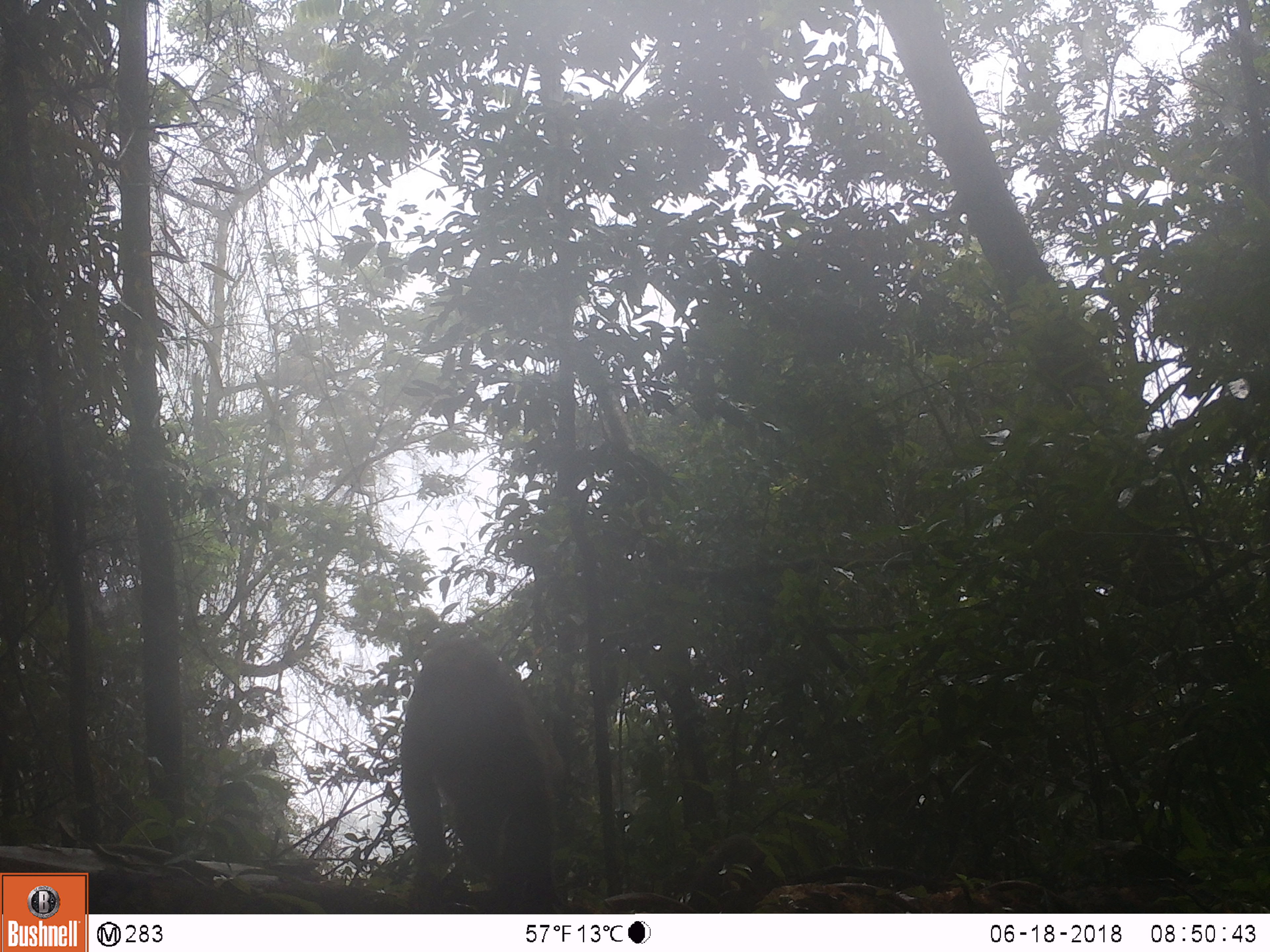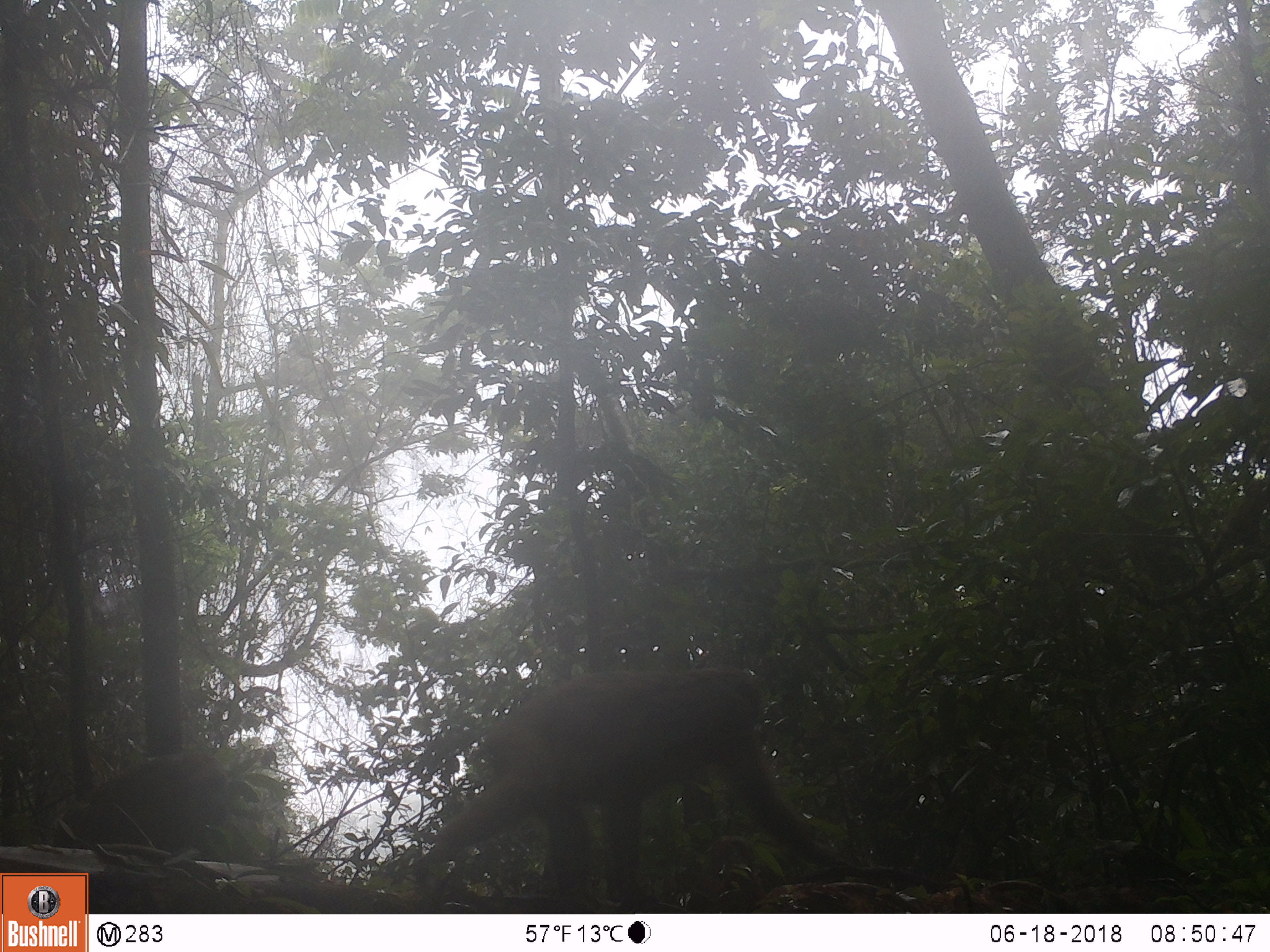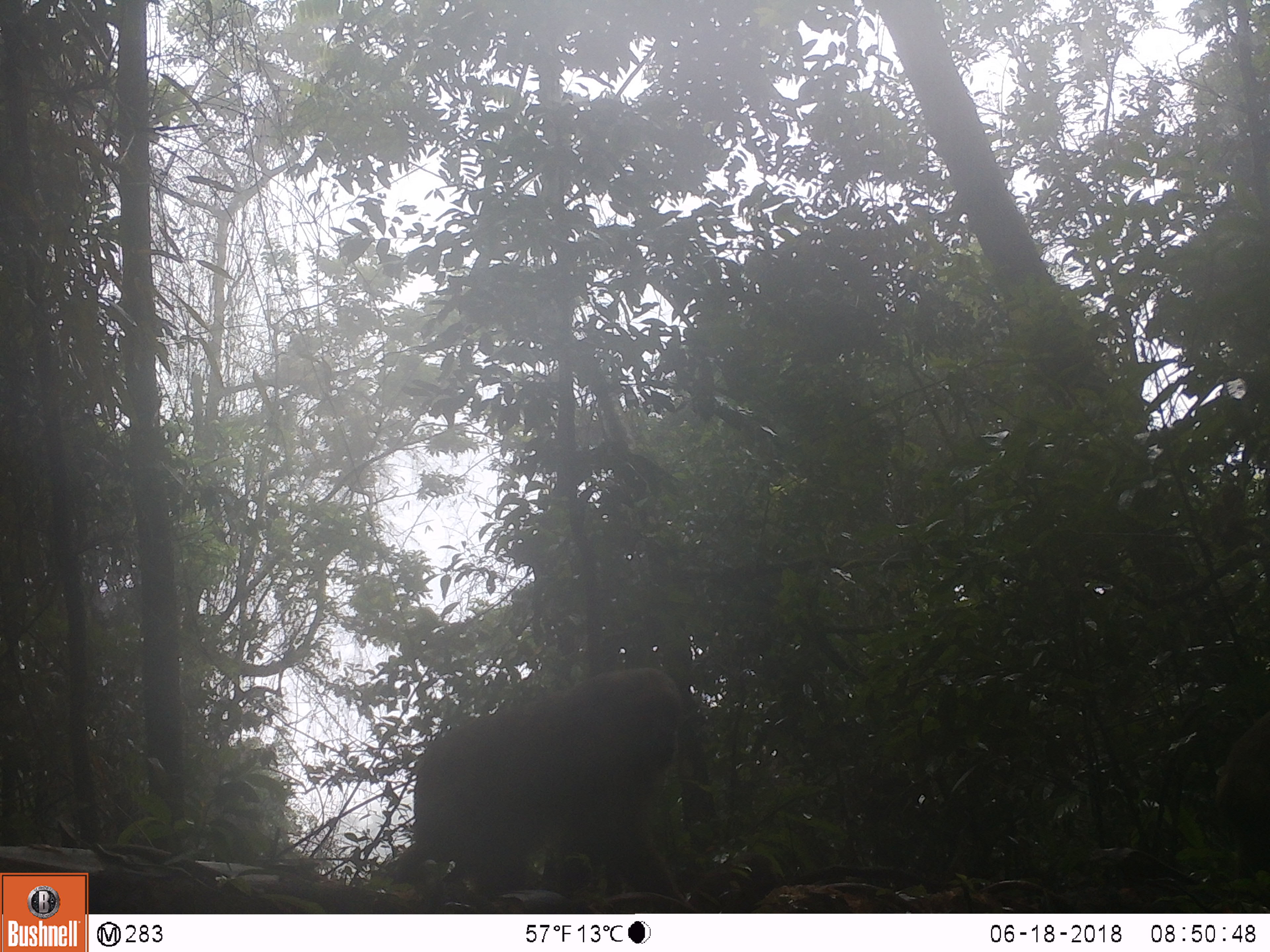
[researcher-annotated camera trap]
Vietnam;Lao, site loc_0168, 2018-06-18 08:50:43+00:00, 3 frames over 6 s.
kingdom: Animalia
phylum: Chordata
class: Mammalia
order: Primates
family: Cercopithecidae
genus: Macaca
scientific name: Macaca arctoides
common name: stump-tailed macaque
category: stump tailed macaque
Stump tailed macaque (stump-tailed macaque) (Macaca arctoides). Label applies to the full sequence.